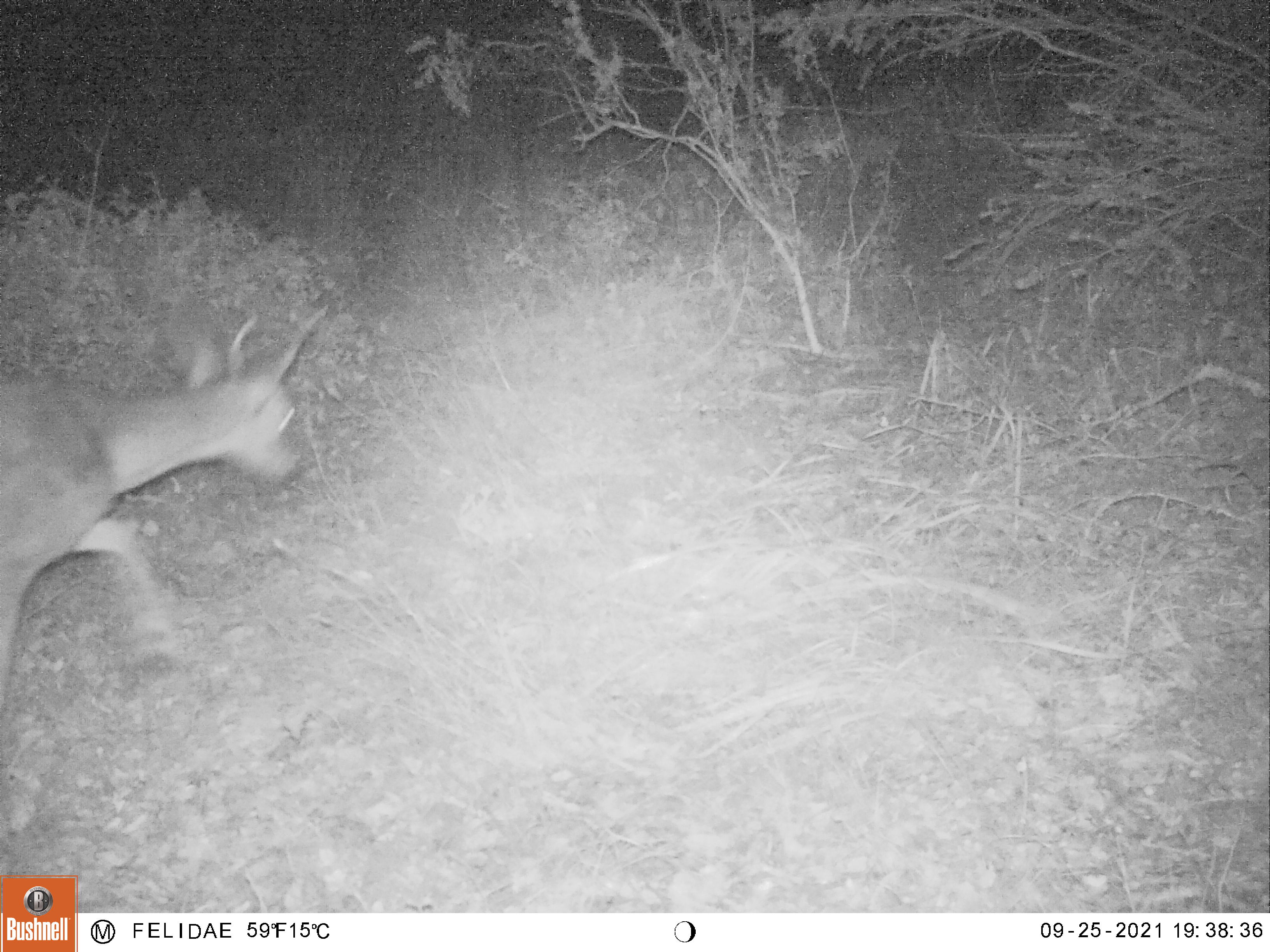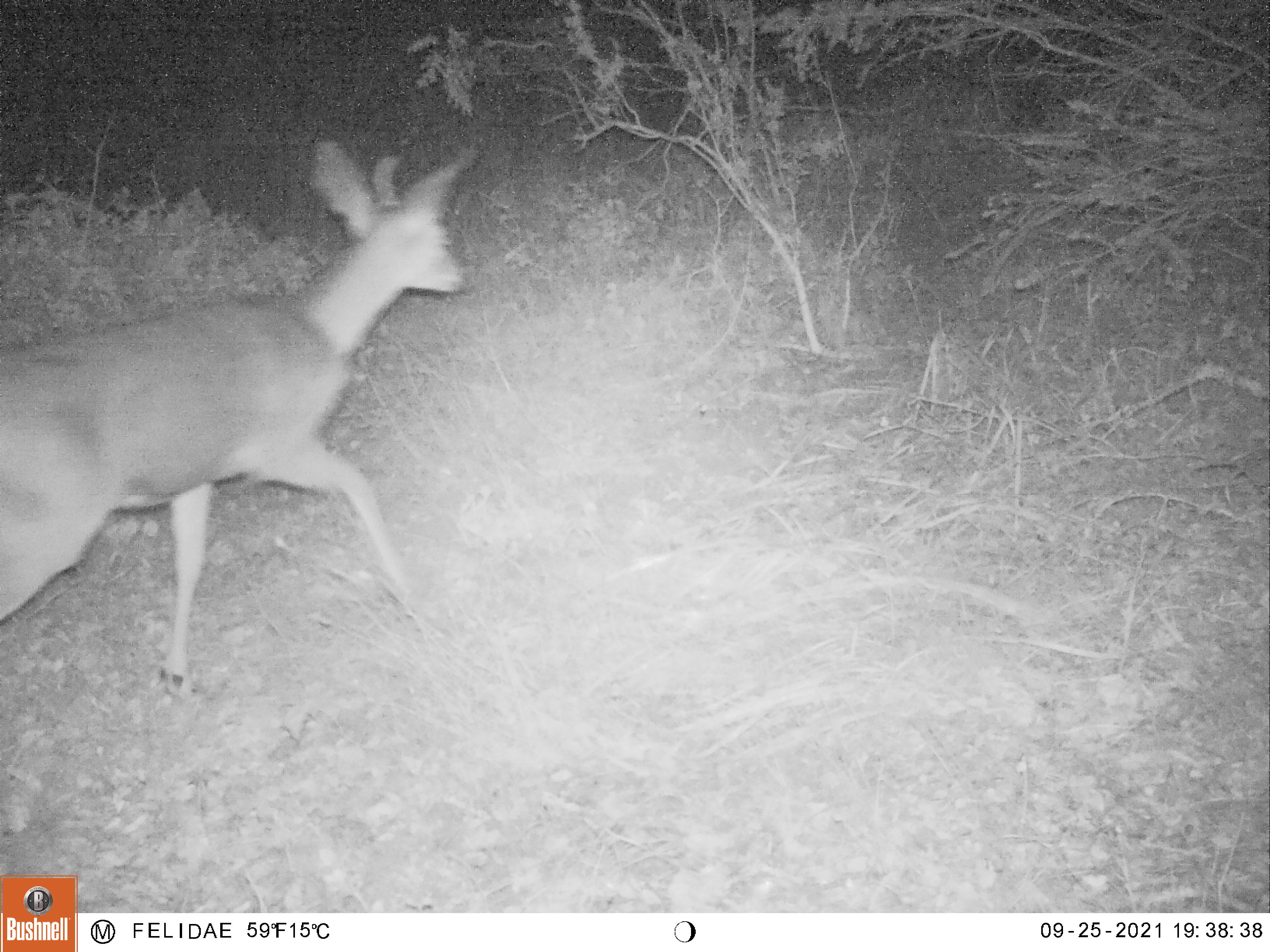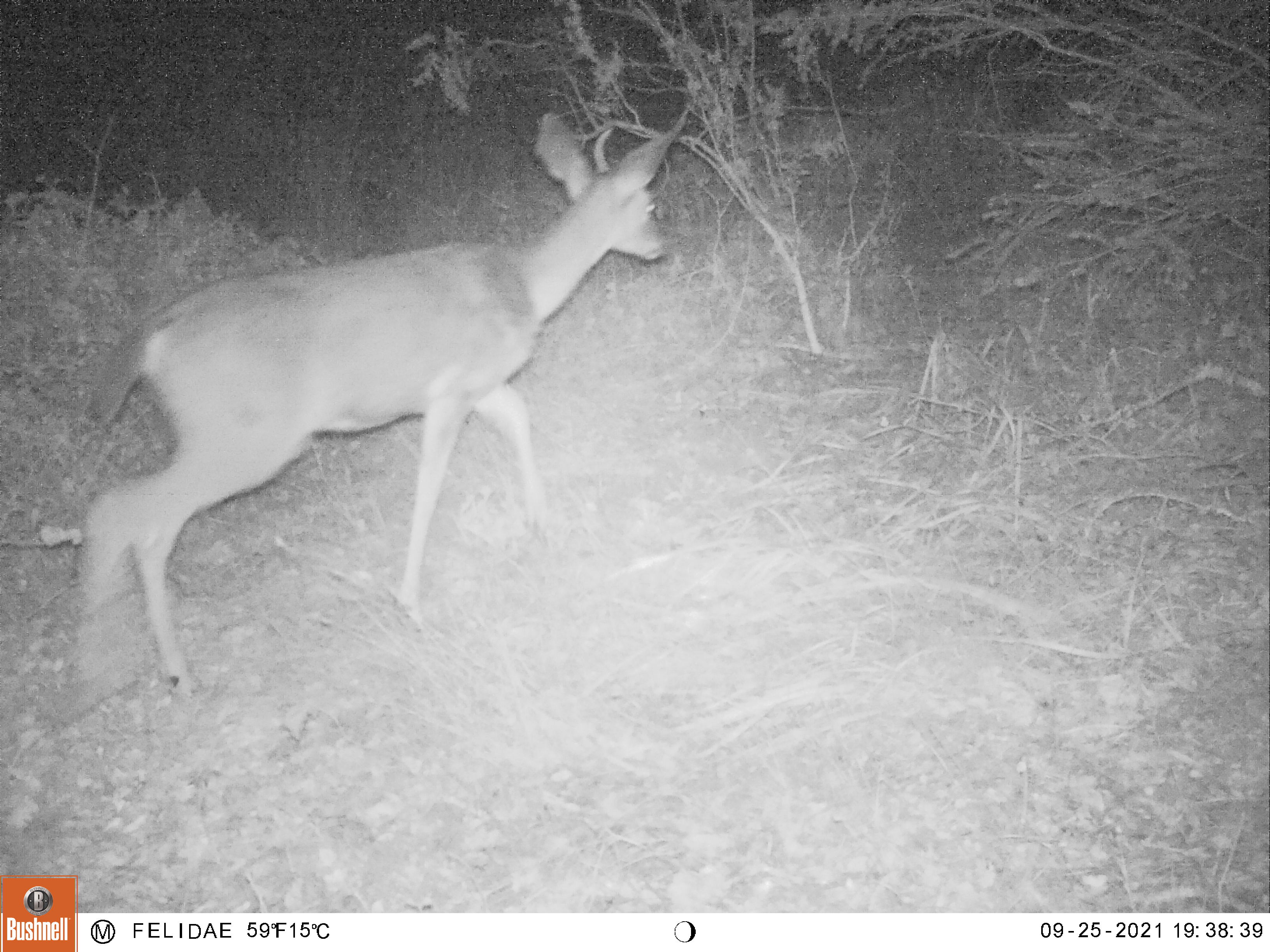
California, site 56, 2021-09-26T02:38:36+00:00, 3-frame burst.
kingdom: Animalia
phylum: Chordata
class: Mammalia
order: Artiodactyla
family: Cervidae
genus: Odocoileus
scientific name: Odocoileus hemionus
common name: mule deer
Mule deer (Odocoileus hemionus).